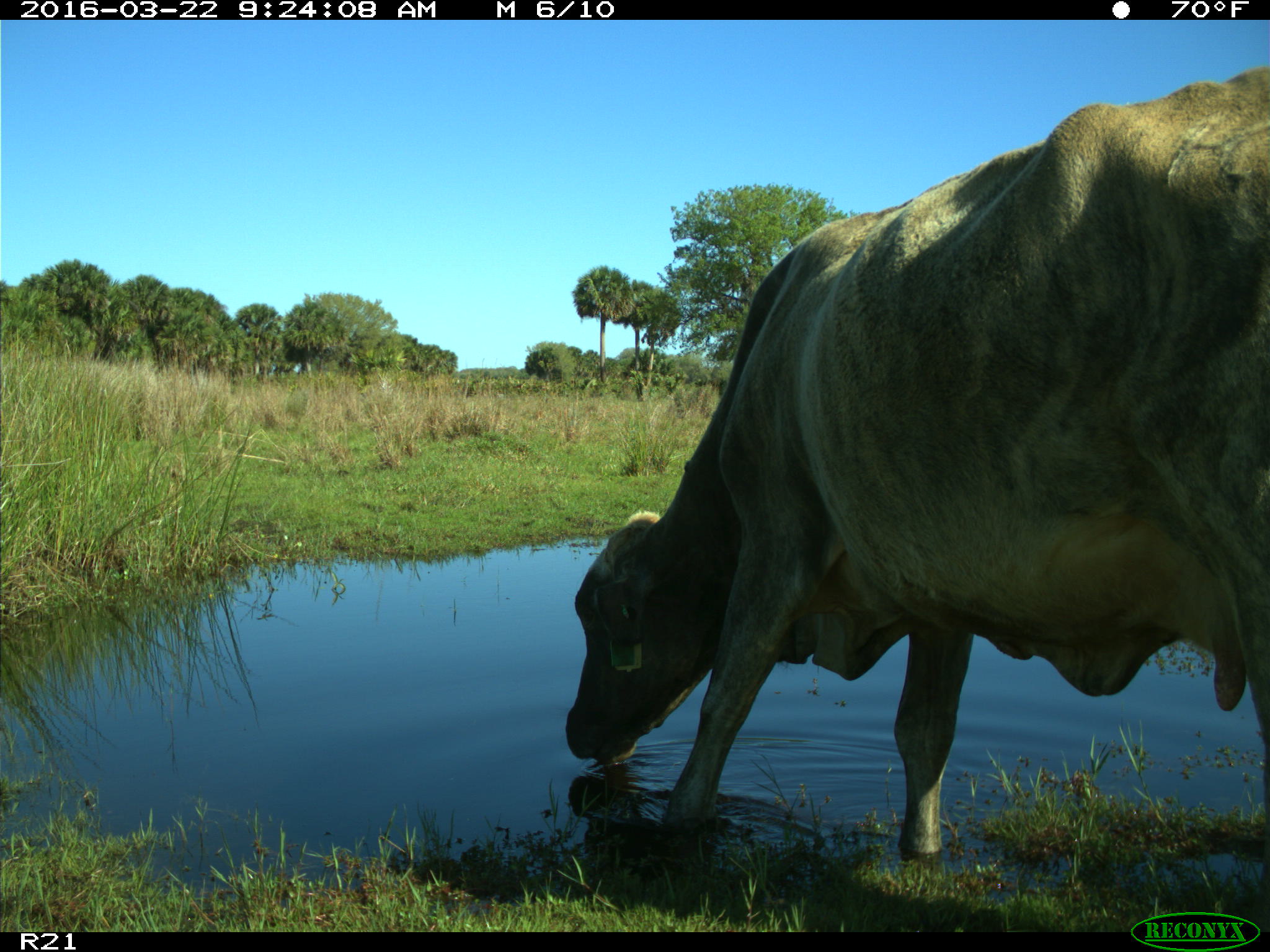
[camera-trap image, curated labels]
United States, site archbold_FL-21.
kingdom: Animalia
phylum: Chordata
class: Mammalia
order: Artiodactyla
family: Bovidae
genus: Bos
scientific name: Bos taurus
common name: domestic cow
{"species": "Bos taurus (domestic cow)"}